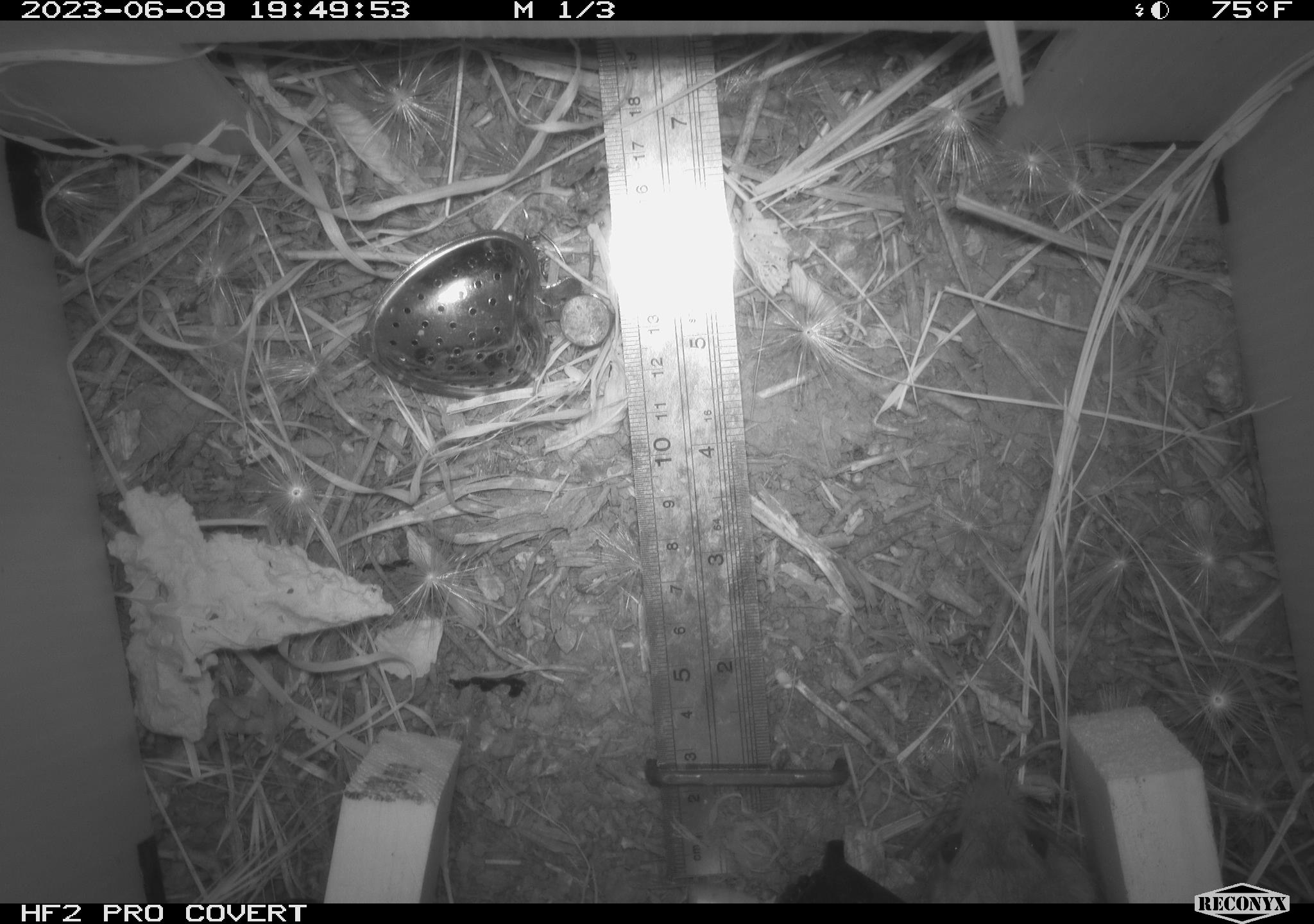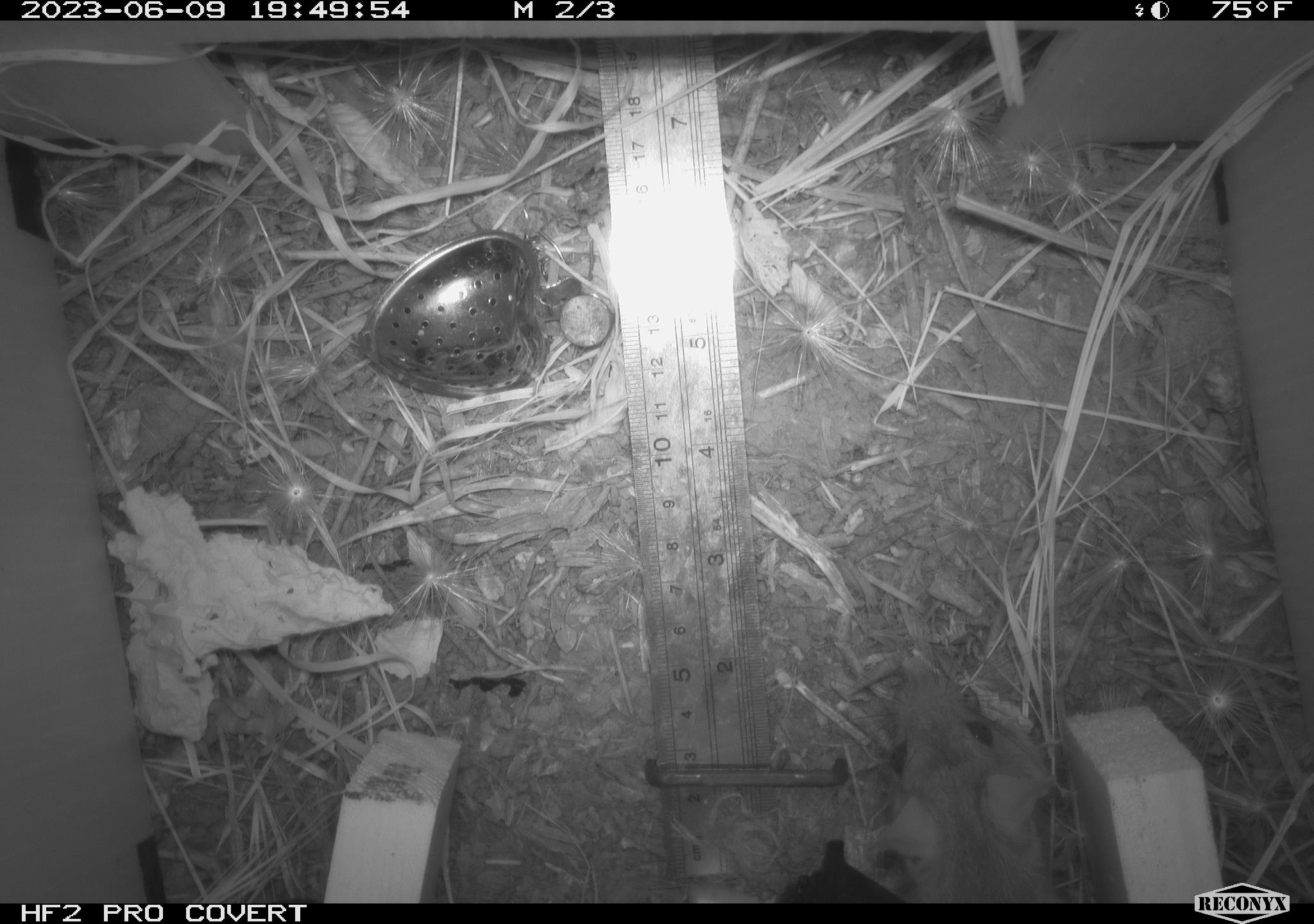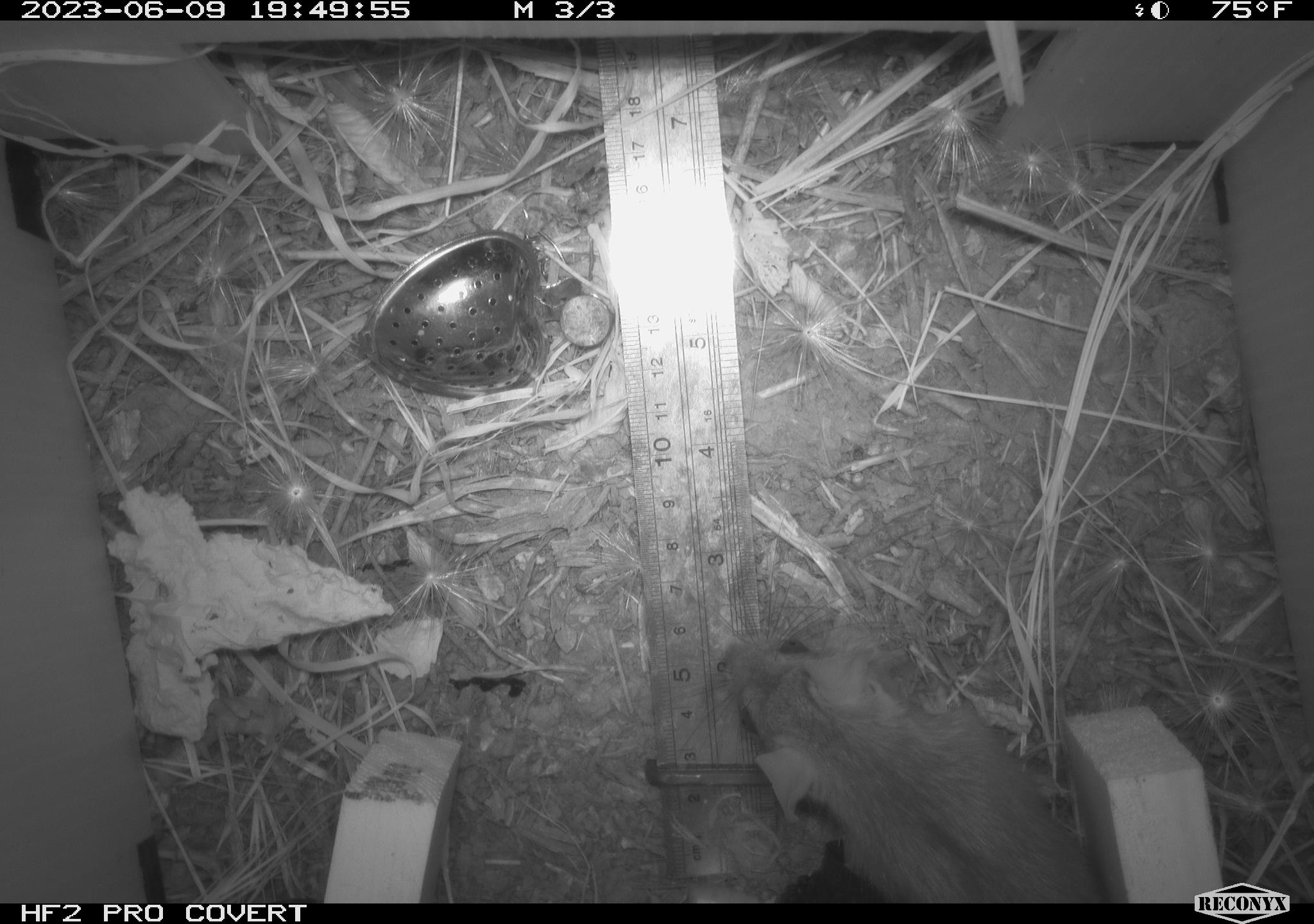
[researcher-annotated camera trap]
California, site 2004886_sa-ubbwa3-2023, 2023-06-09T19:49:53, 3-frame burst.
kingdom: Animalia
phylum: Chordata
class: Mammalia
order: Rodentia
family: Muridae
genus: Rattus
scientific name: Rattus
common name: rat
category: rattus species